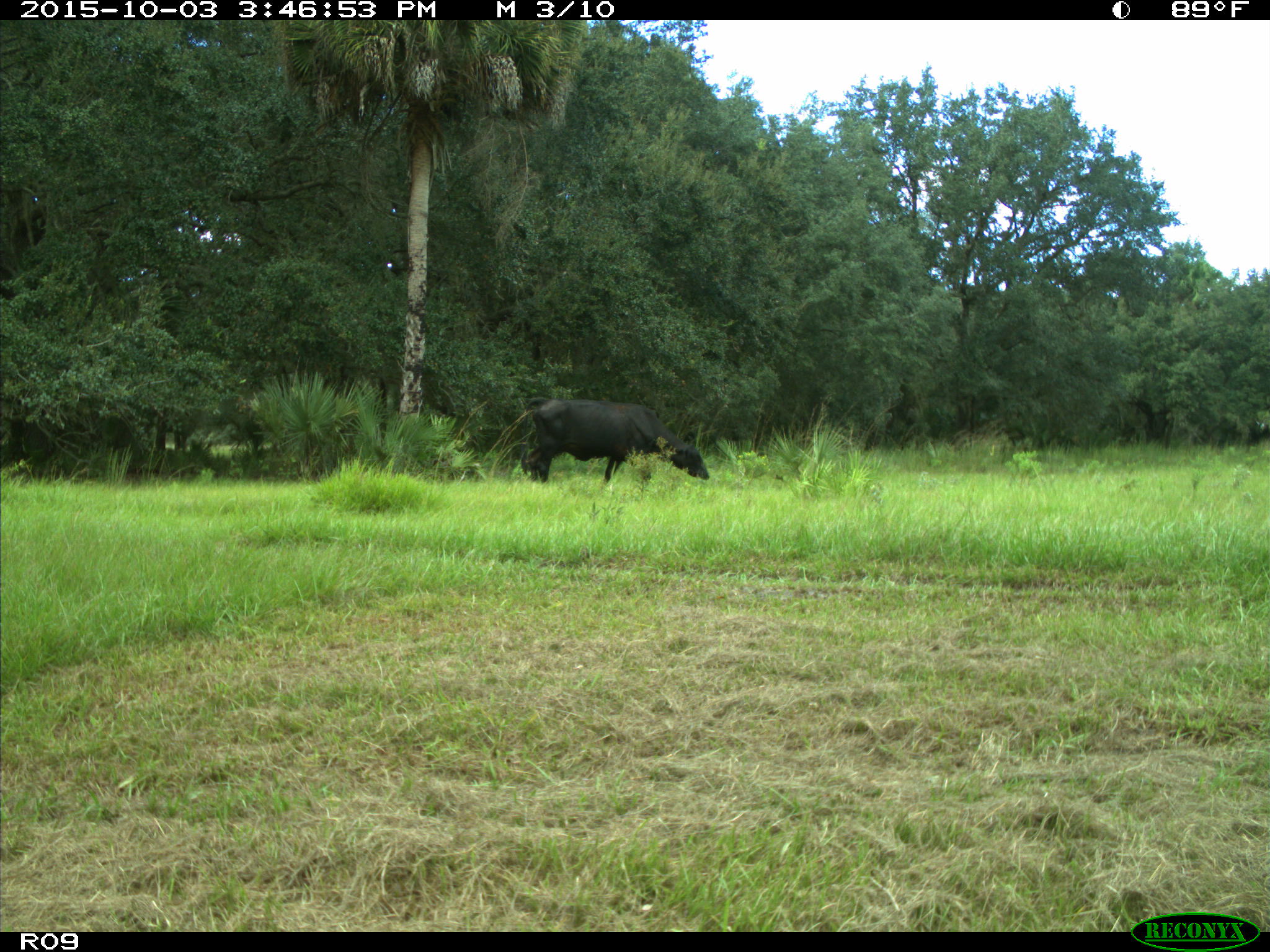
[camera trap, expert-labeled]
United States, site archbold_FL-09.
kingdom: Animalia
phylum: Chordata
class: Mammalia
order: Artiodactyla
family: Bovidae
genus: Bos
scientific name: Bos taurus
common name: domestic cow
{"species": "Bos taurus (domestic cow)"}